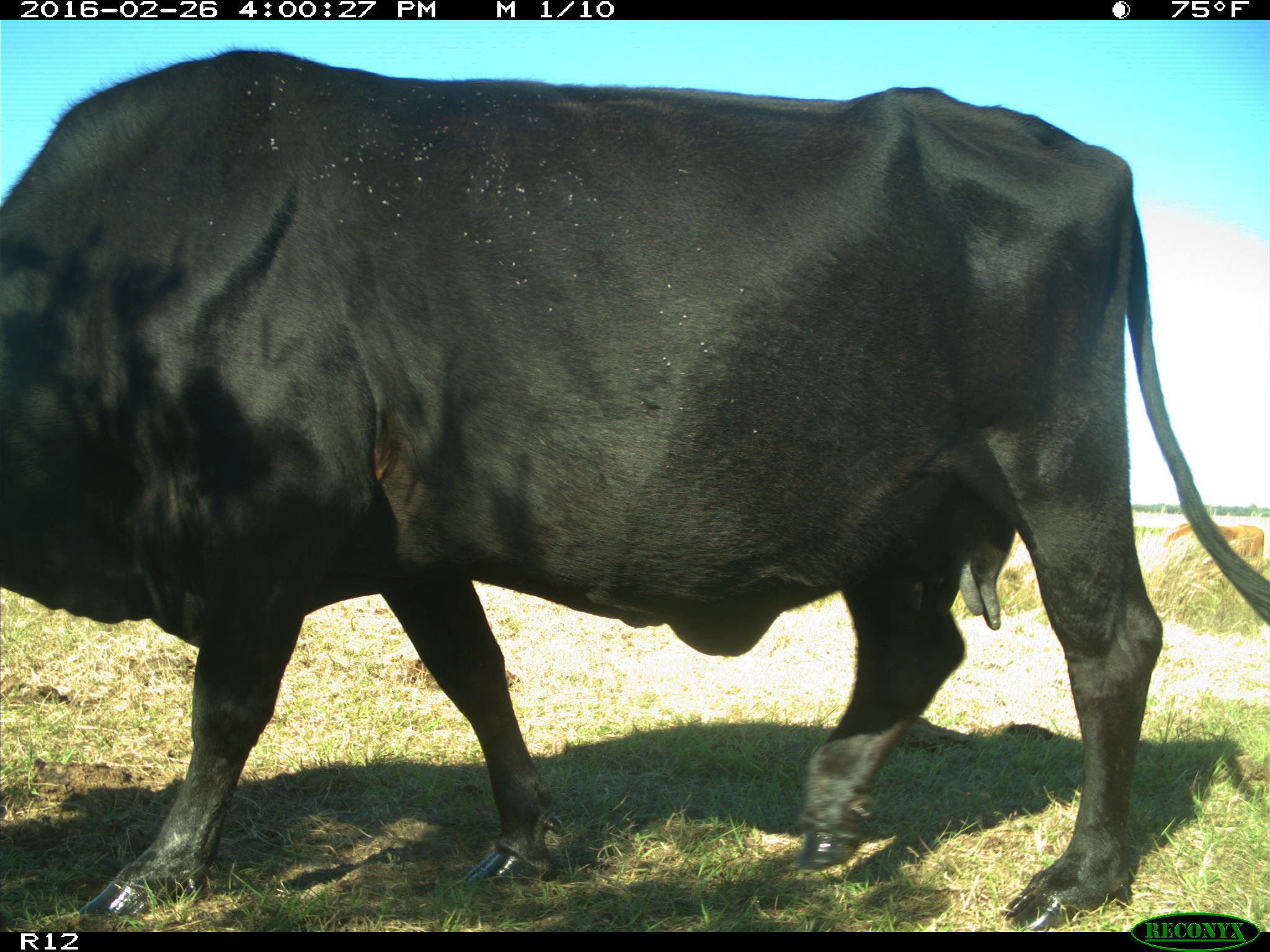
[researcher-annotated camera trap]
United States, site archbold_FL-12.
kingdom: Animalia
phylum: Chordata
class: Mammalia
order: Artiodactyla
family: Bovidae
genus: Bos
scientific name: Bos taurus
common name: domestic cow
Bos taurus (domestic cow).